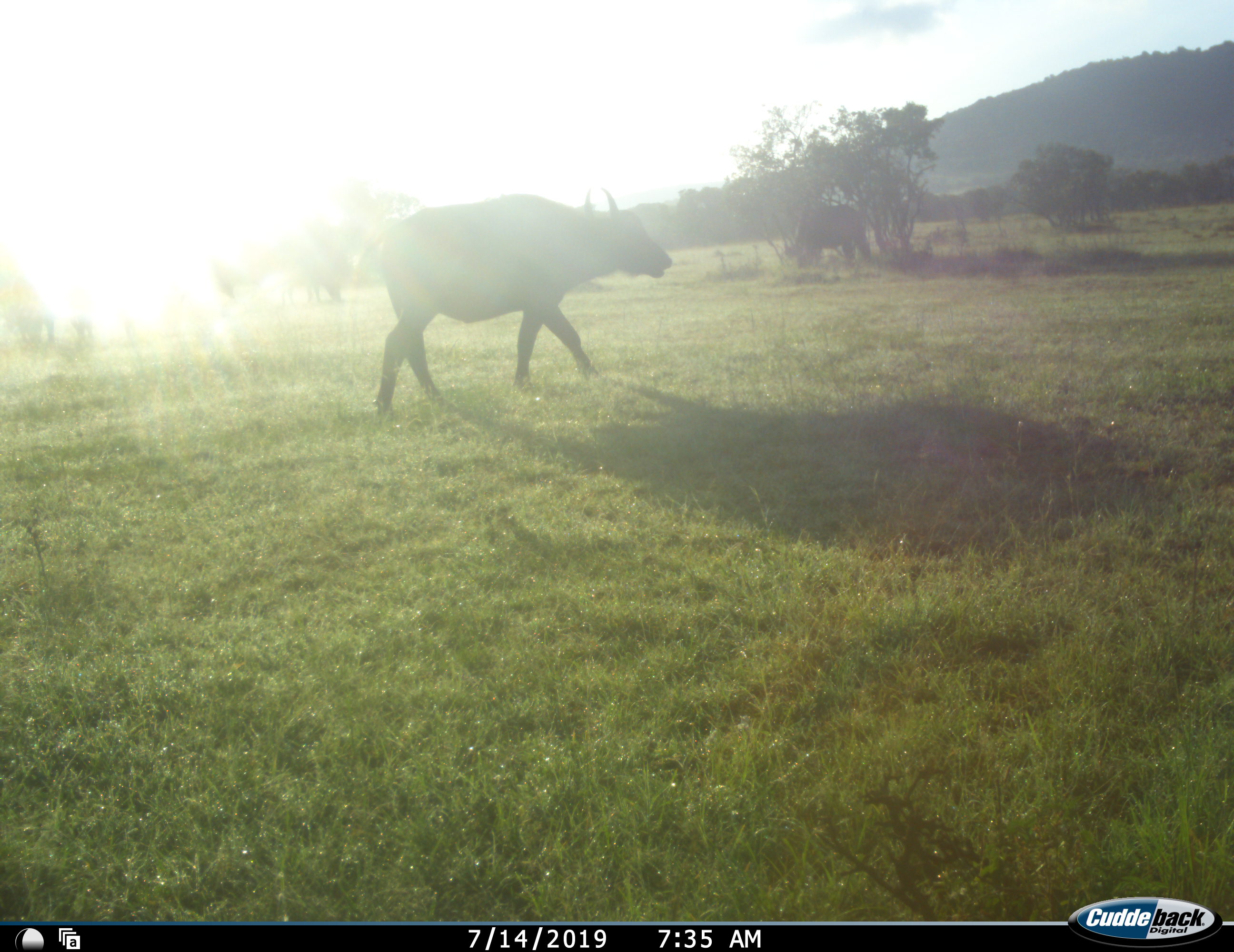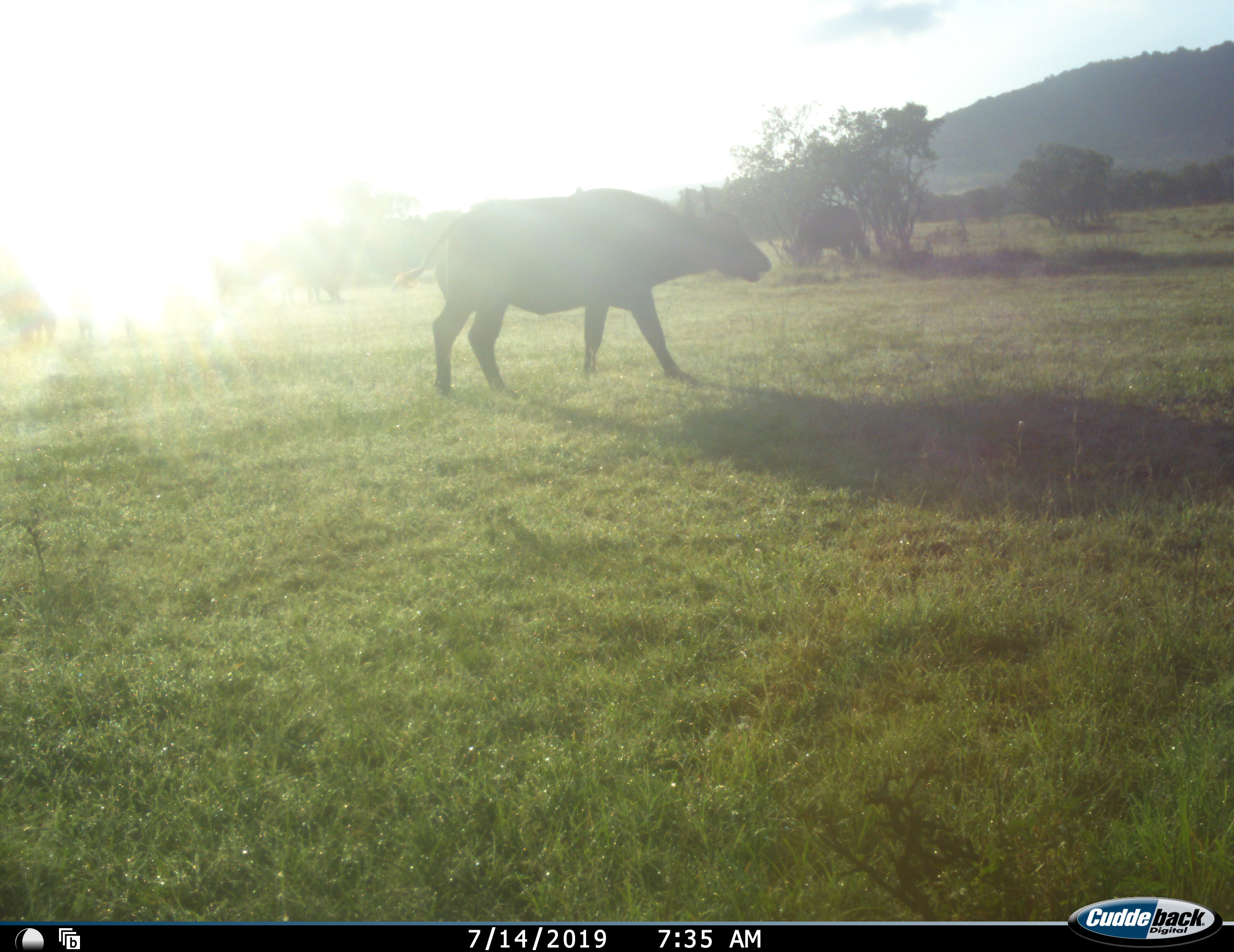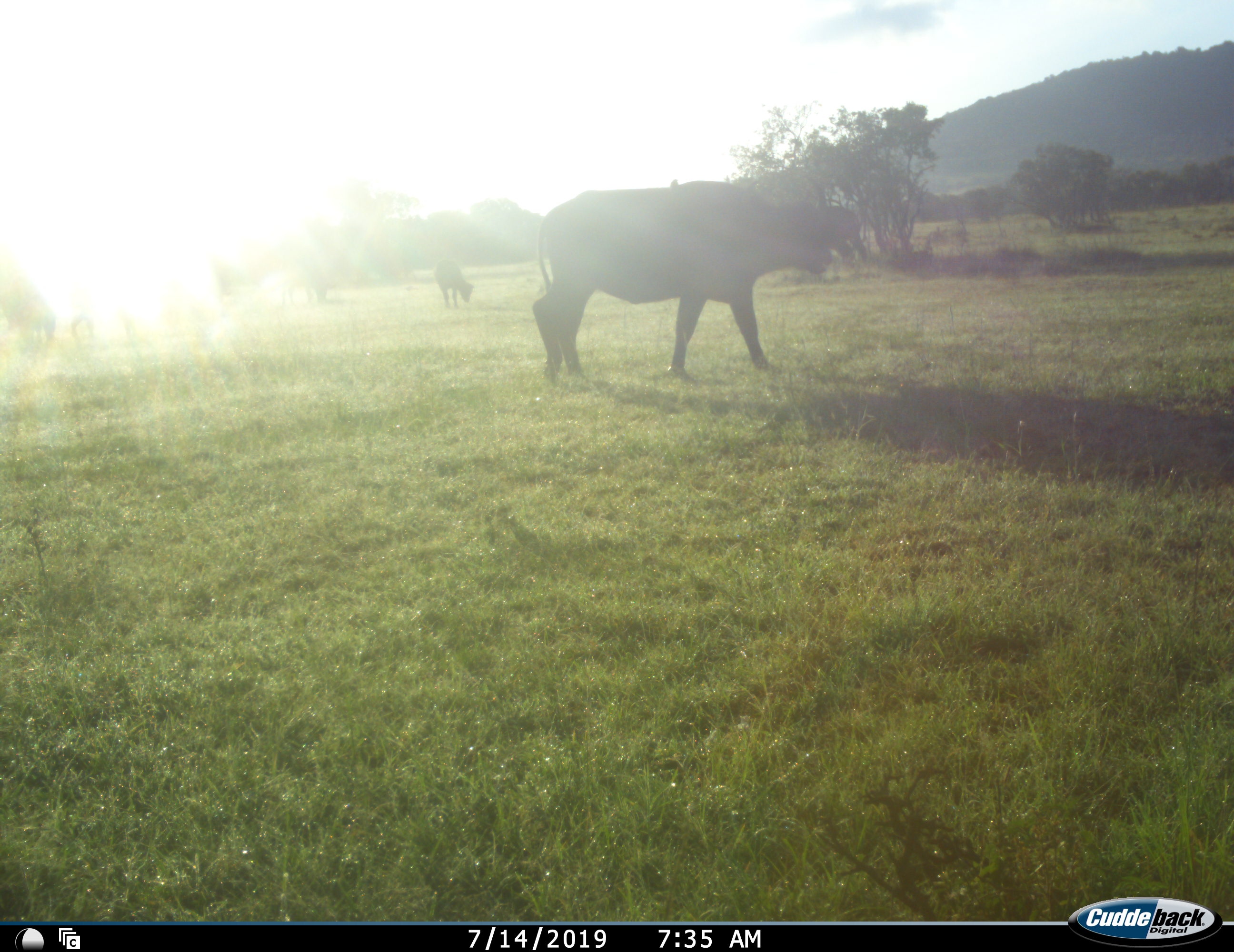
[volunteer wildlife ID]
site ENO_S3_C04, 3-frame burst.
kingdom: Animalia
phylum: Chordata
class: Mammalia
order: Artiodactyla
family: Bovidae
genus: Syncerus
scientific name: Syncerus caffer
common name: african buffalo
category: buffalo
Buffalo (african buffalo) (Syncerus caffer), count 4. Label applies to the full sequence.